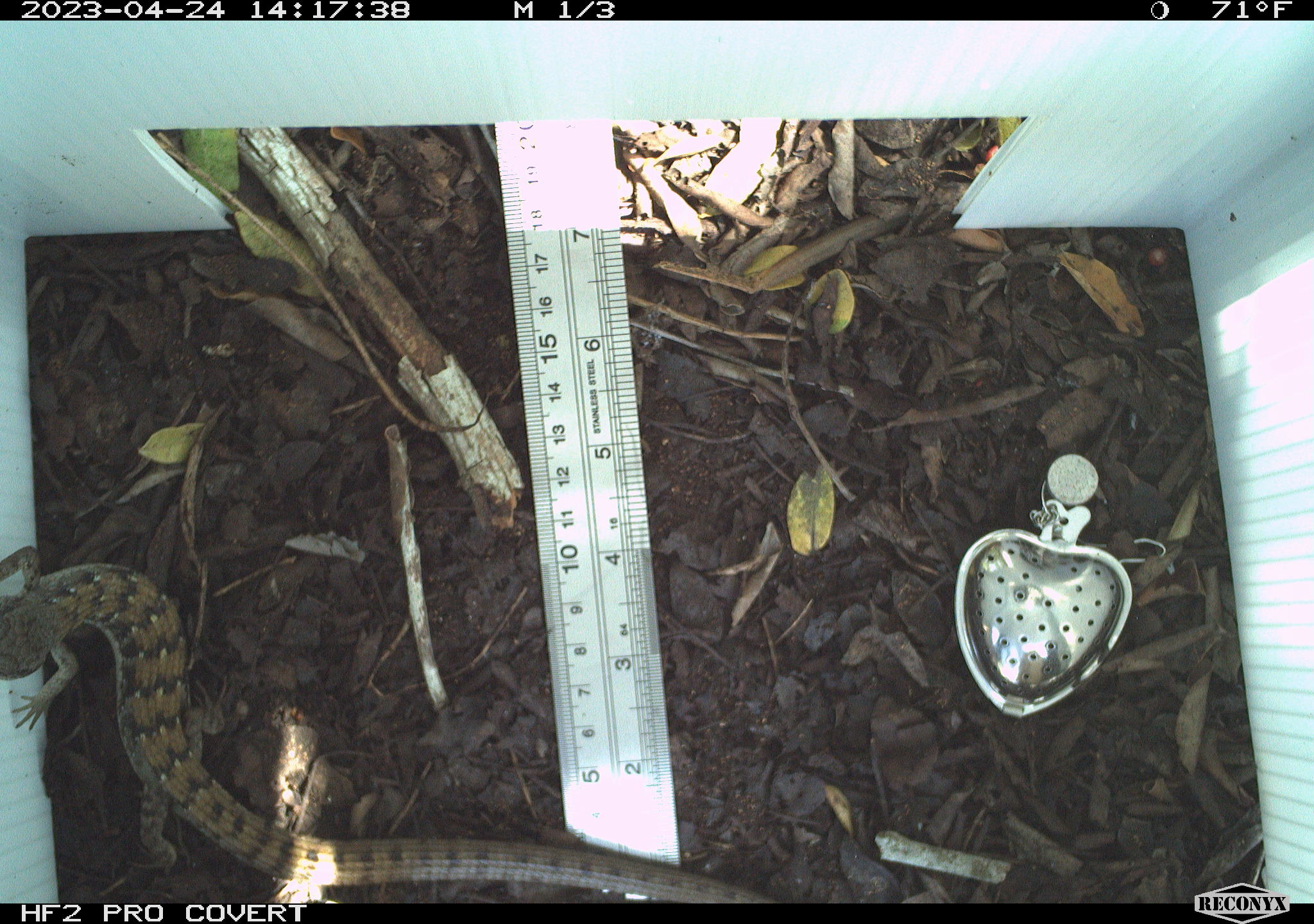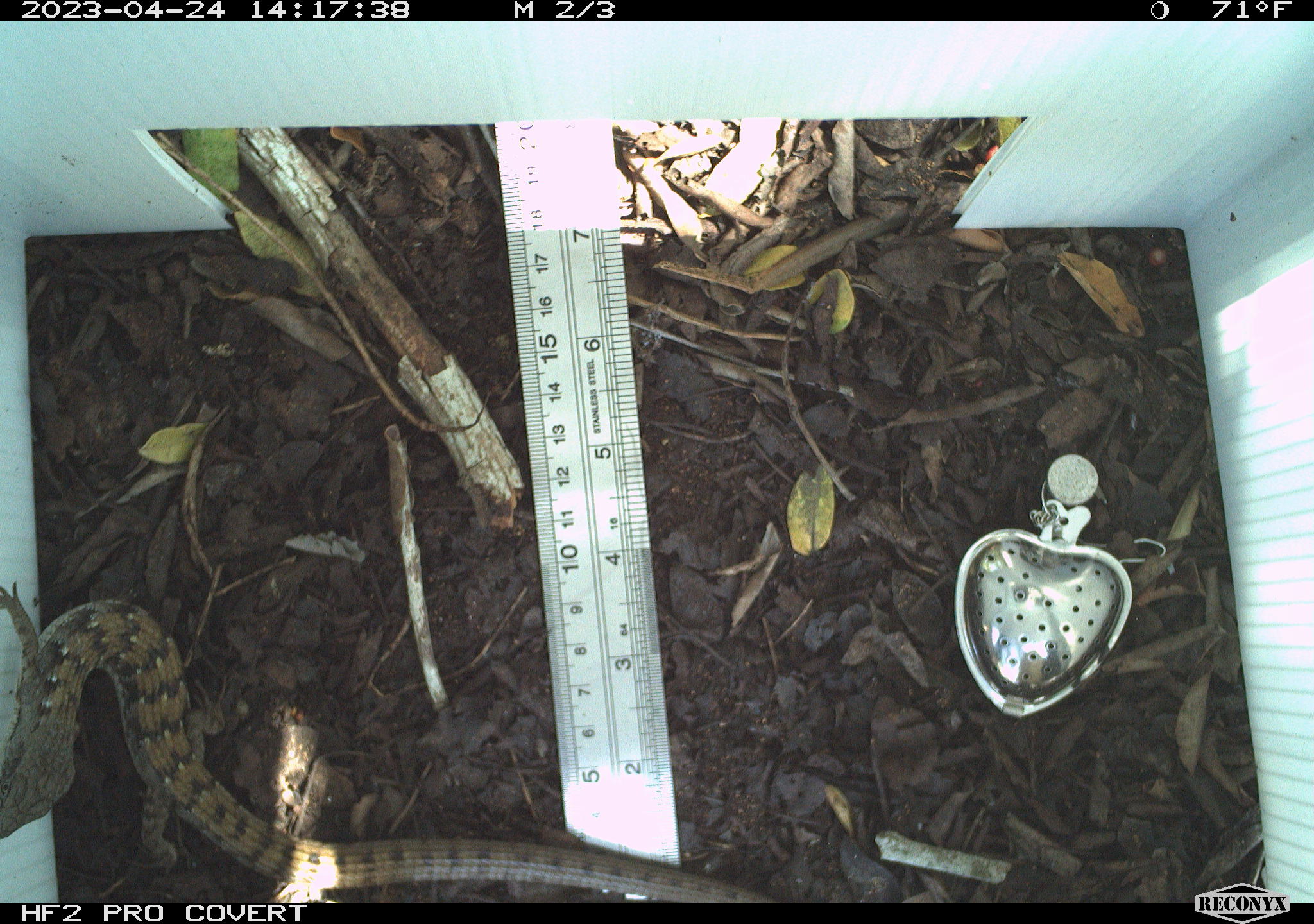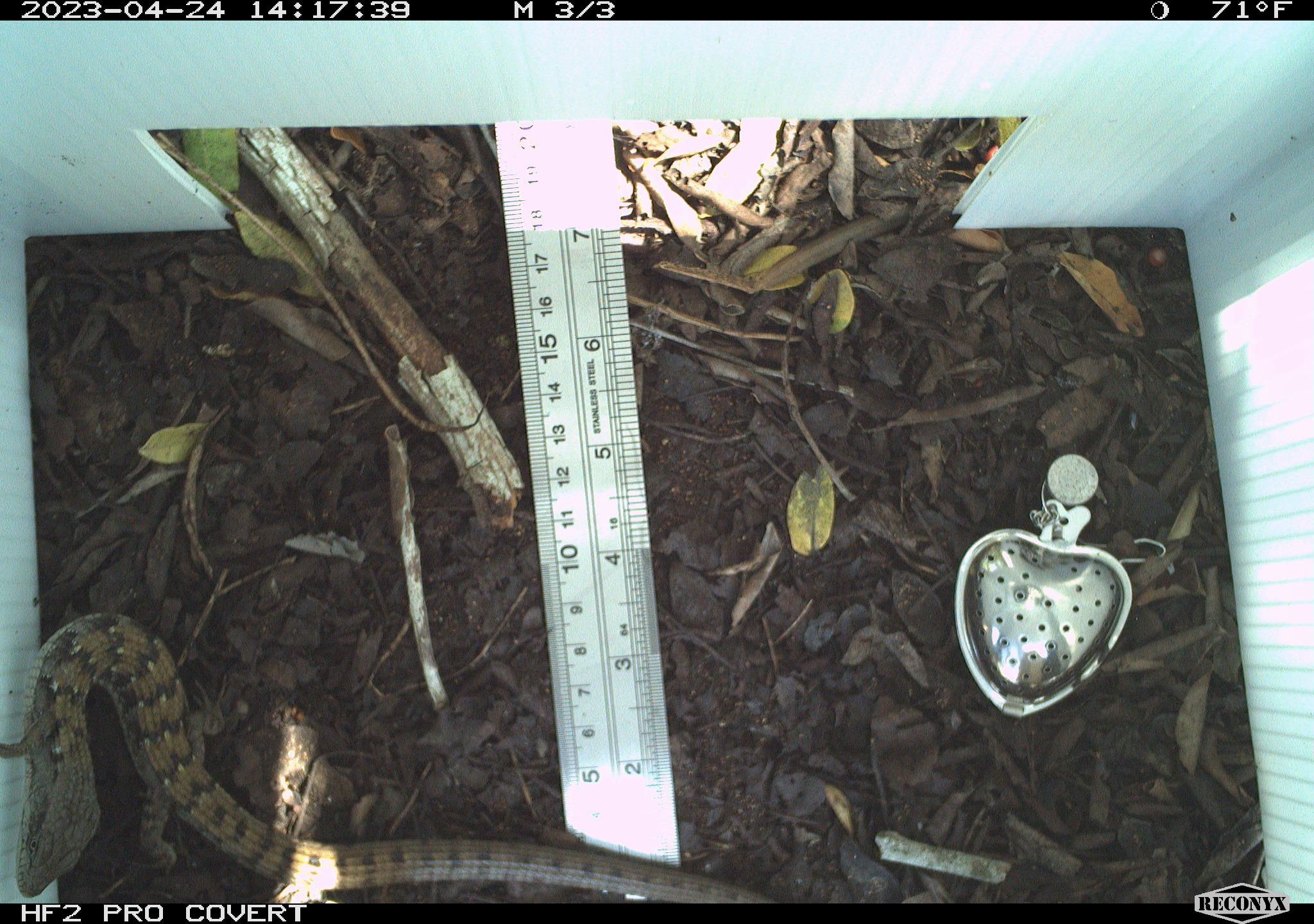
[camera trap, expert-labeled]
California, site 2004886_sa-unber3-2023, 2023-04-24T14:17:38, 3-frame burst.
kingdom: Animalia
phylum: Chordata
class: Reptilia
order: Squamata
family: Anguidae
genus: Elgaria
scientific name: Elgaria multicarinata webbii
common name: san diego alligator lizard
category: woodland alligator lizard